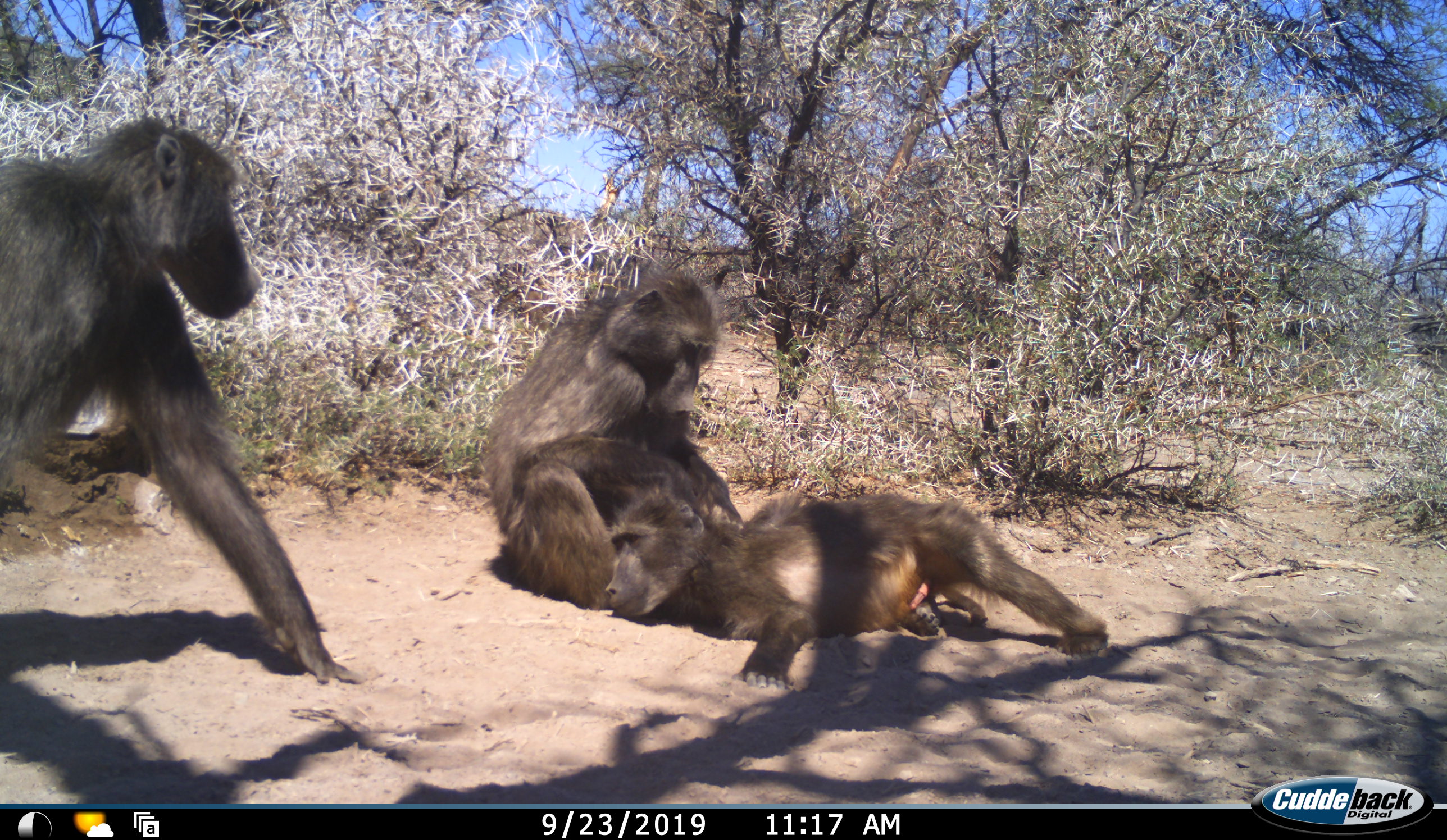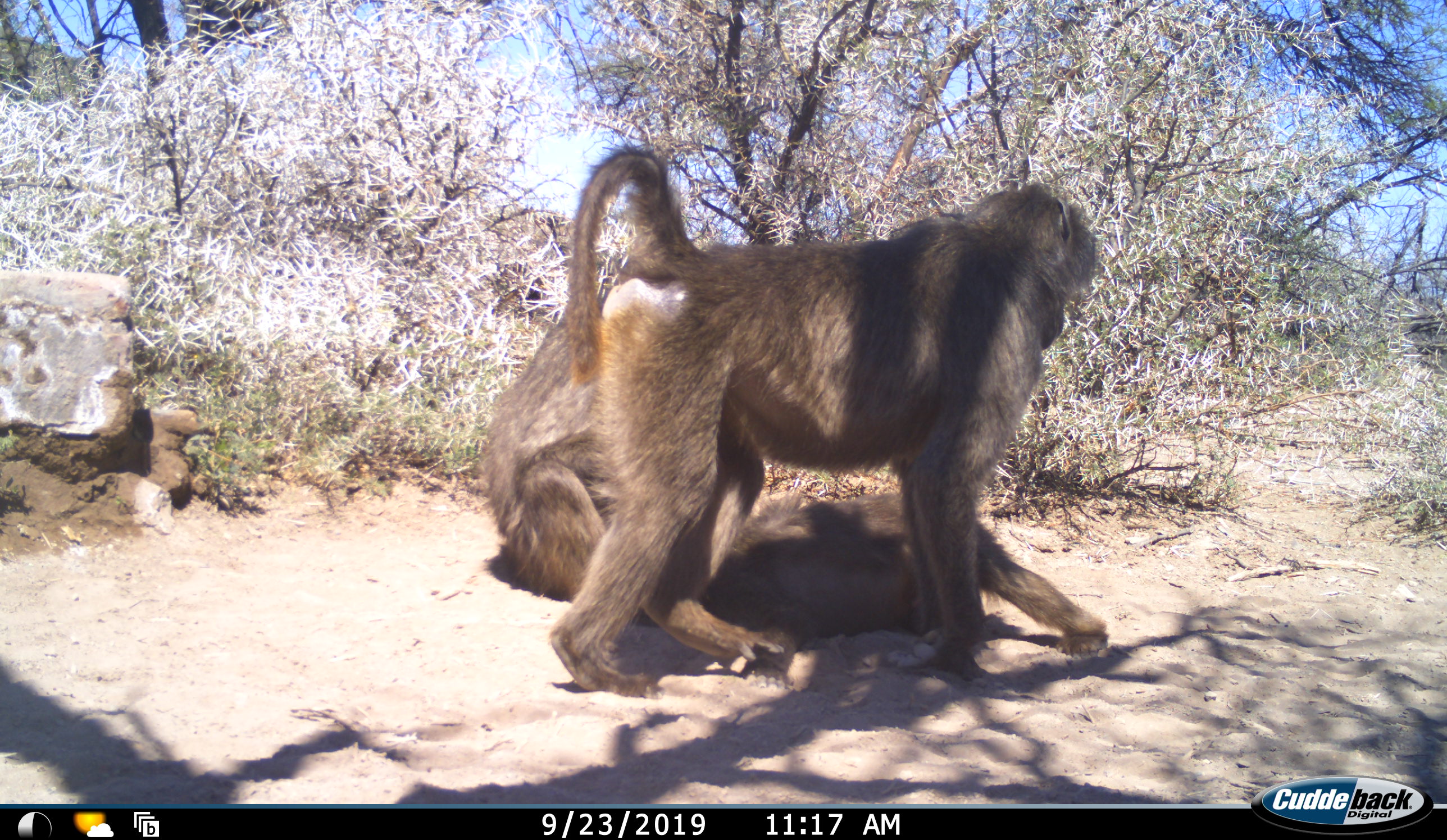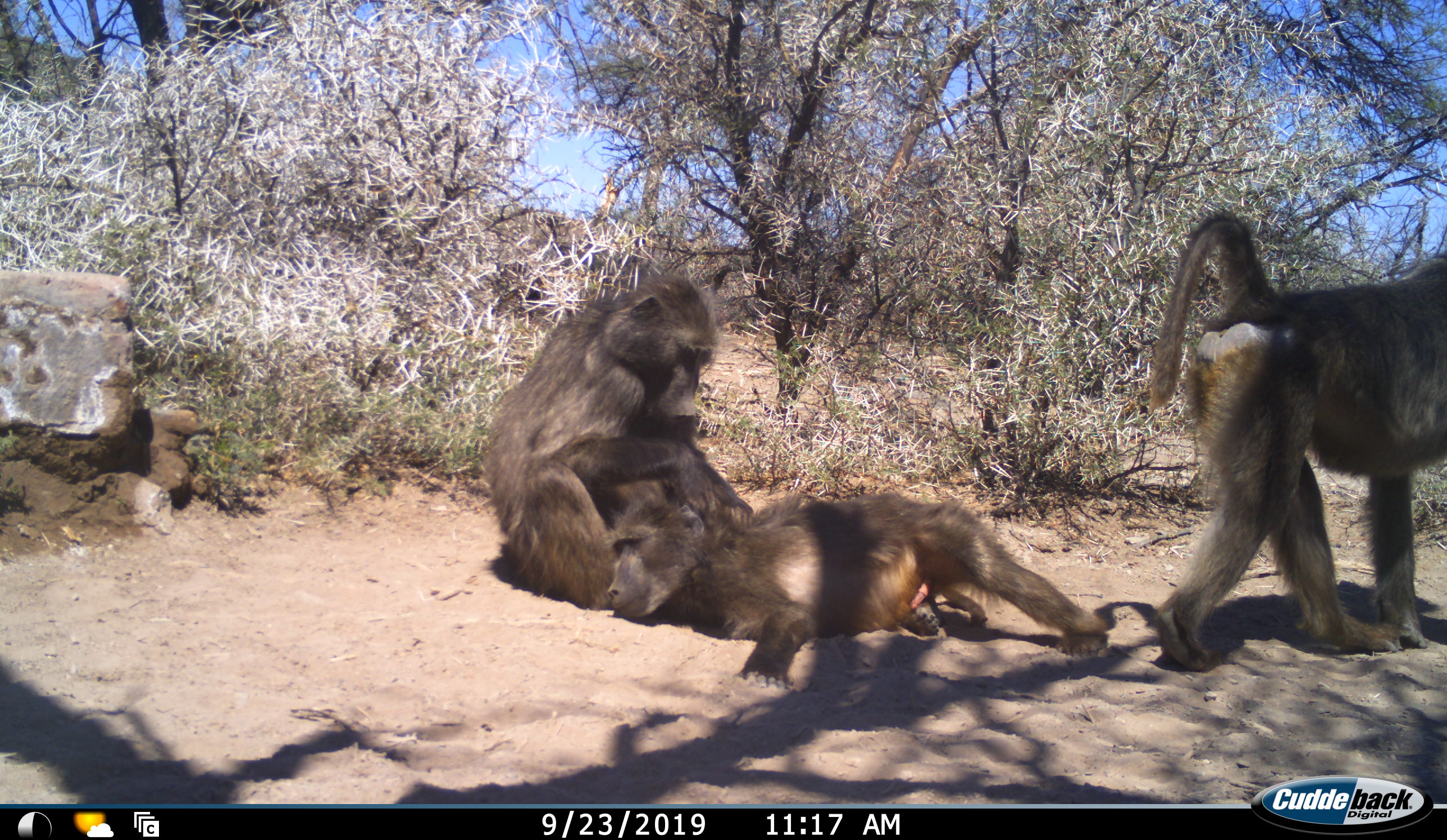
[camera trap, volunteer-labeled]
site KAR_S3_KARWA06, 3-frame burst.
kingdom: Animalia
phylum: Chordata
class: Mammalia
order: Primates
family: Cercopithecidae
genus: Papio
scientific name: Papio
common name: baboon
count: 3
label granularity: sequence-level